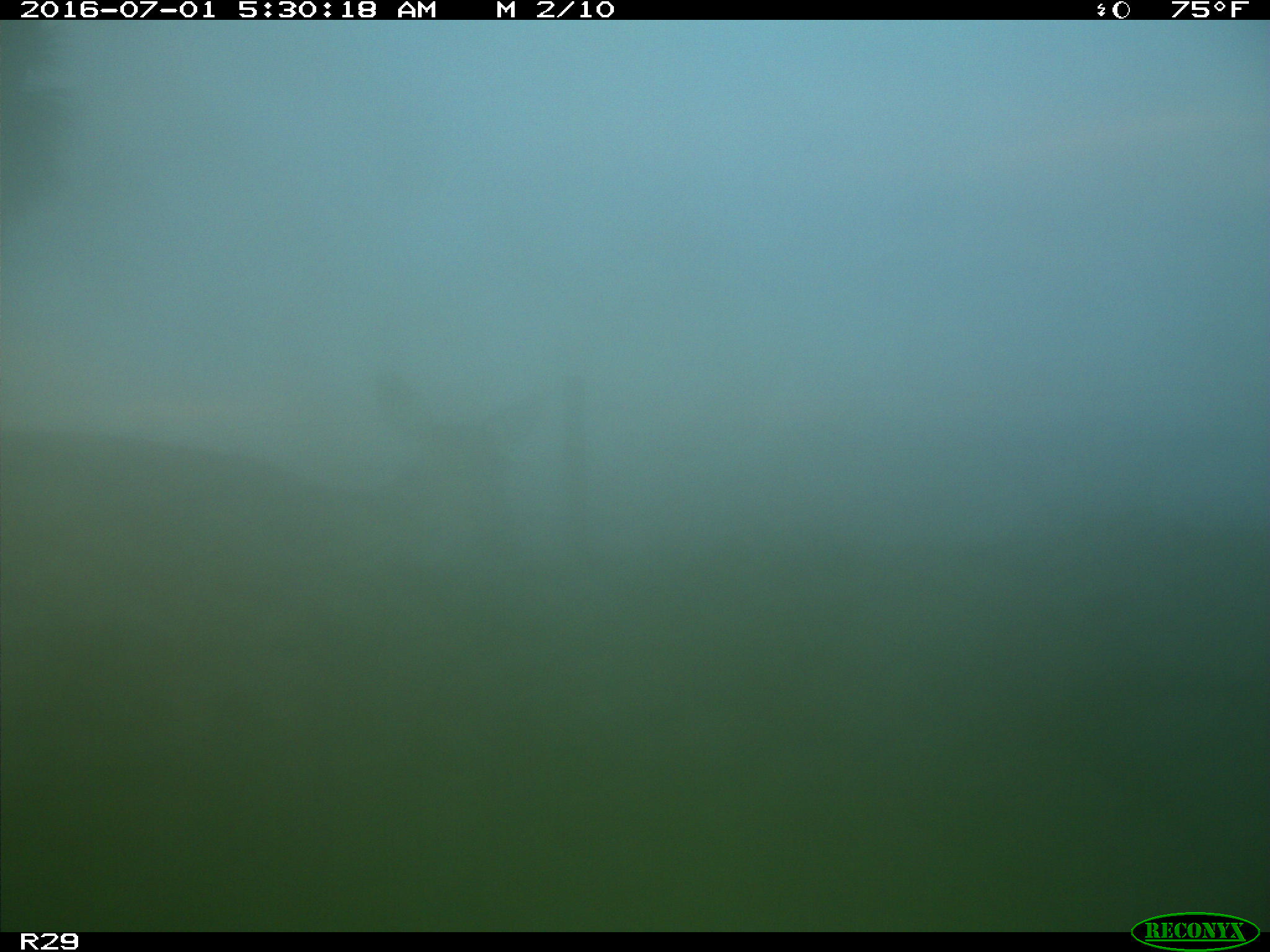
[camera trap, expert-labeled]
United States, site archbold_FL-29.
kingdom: Animalia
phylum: Chordata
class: Mammalia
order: Artiodactyla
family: Cervidae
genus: Odocoileus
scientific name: Odocoileus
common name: deer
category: unidentified deer